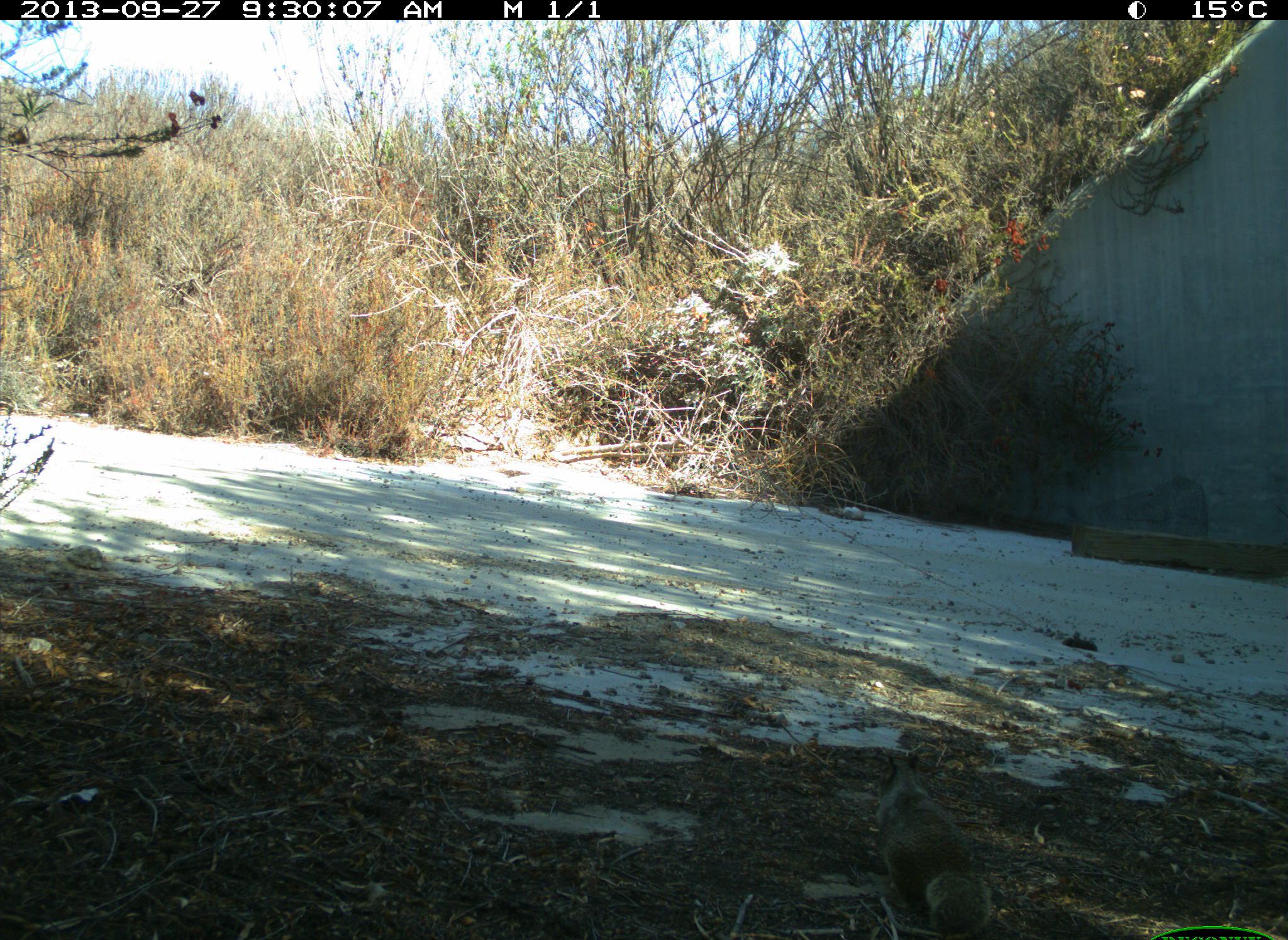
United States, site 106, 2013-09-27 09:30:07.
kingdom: Animalia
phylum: Chordata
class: Mammalia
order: Rodentia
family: Sciuridae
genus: Sciurus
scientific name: Sciurus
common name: squirrel